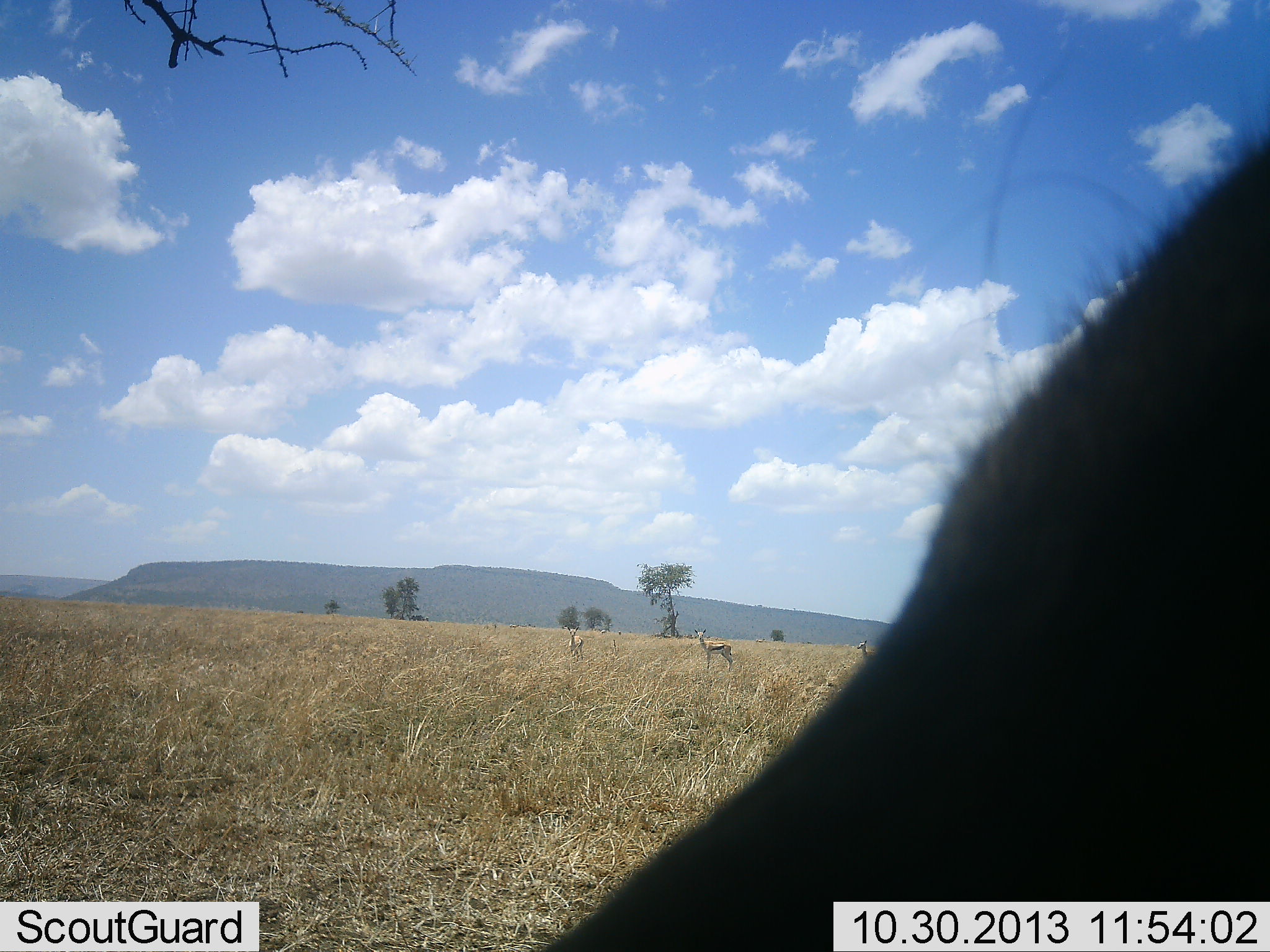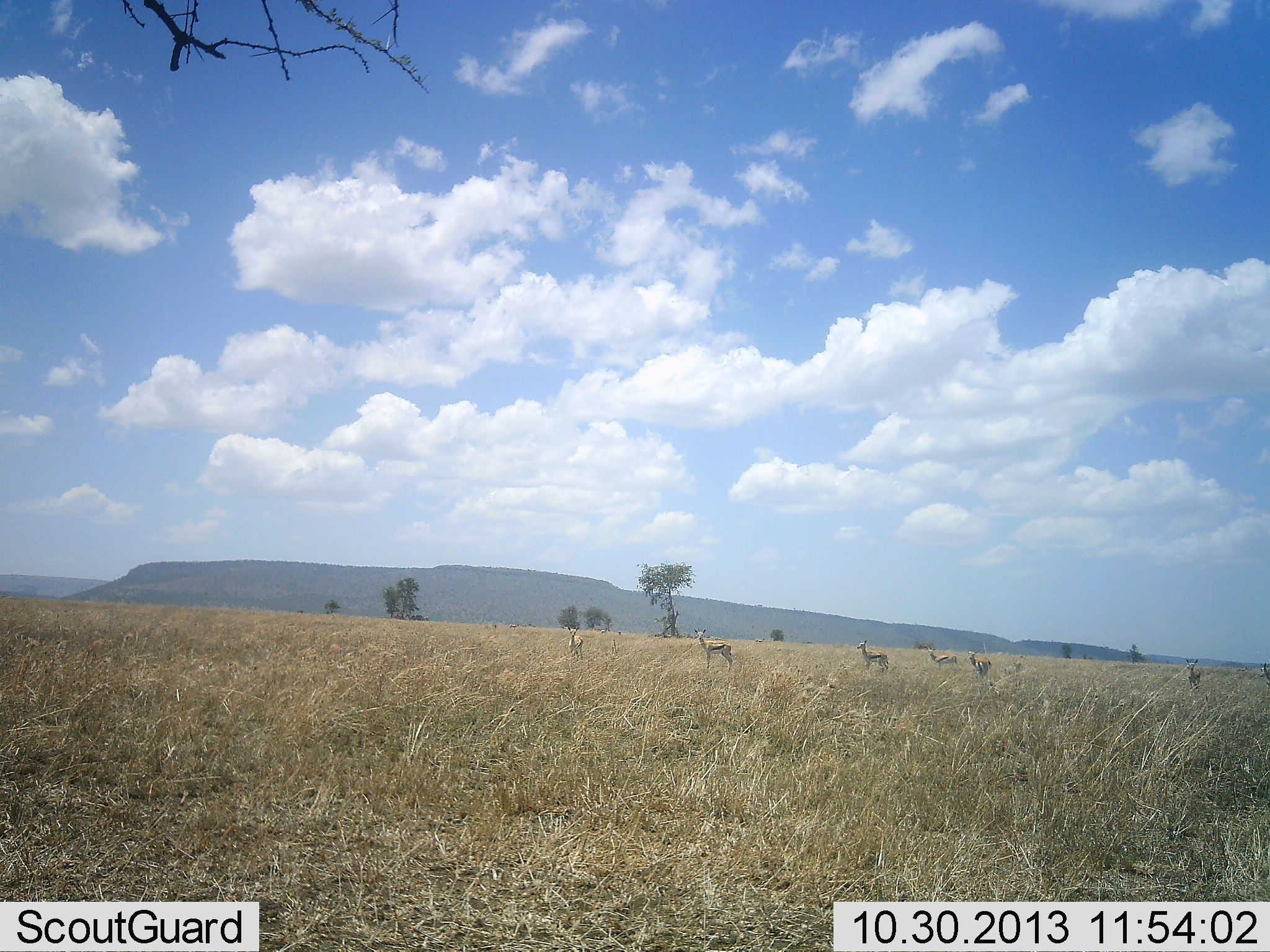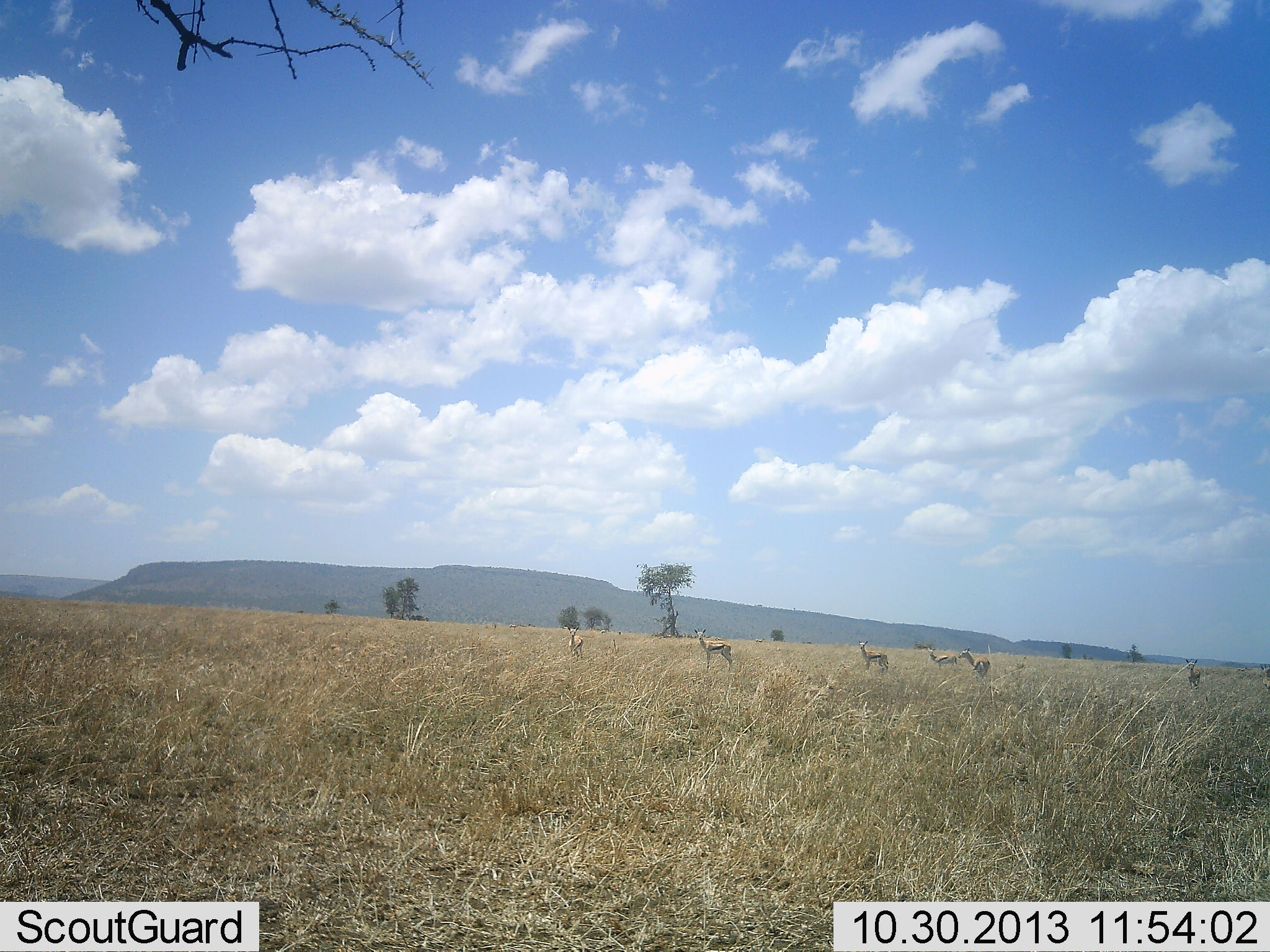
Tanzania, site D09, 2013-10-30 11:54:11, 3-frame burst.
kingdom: Animalia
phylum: Chordata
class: Mammalia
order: Artiodactyla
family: Bovidae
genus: Eudorcas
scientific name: Eudorcas thomsonii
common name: thomson's gazelle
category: gazellethomsons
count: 7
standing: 100%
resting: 4%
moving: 7%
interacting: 0%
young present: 0%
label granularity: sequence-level